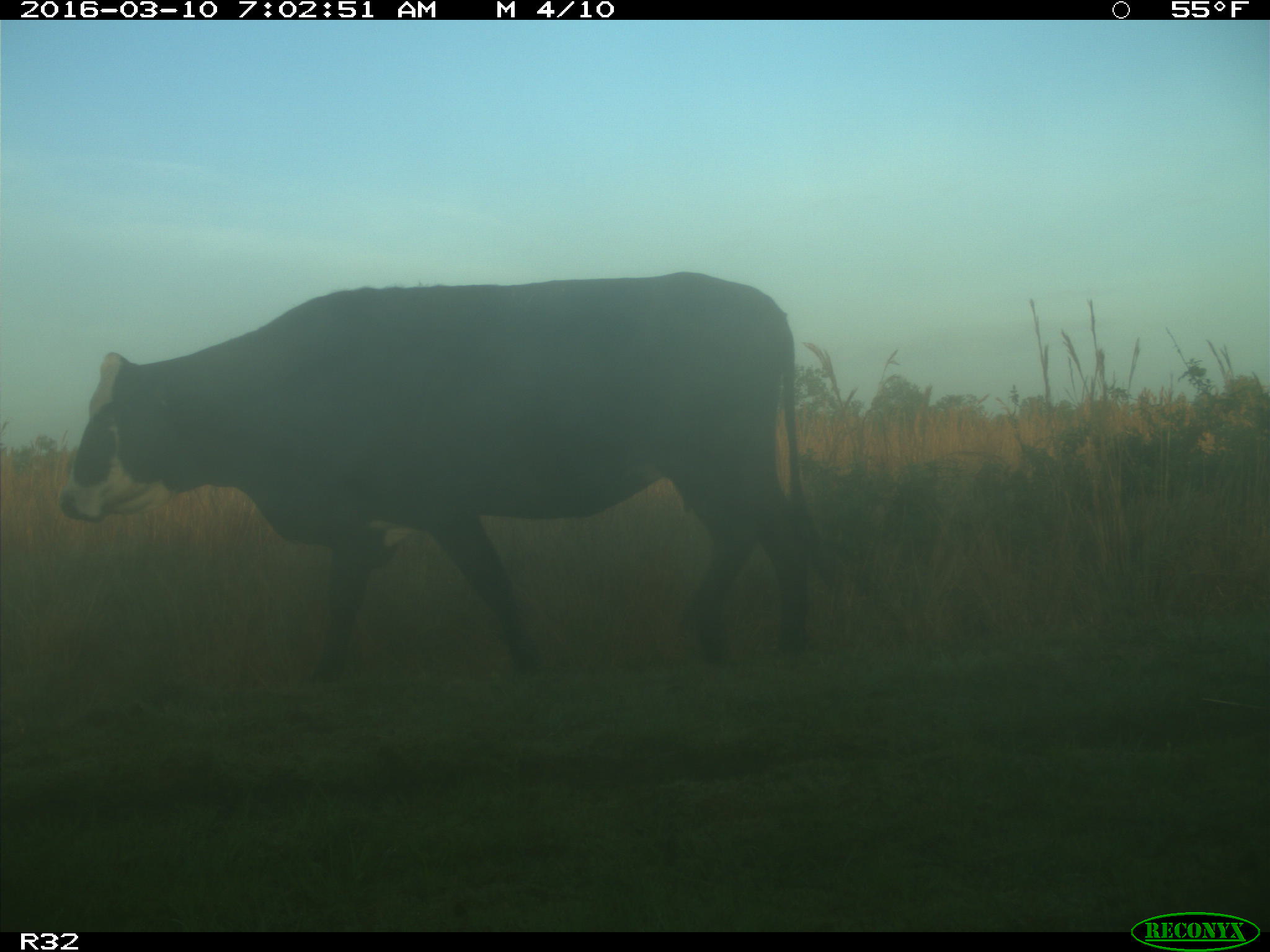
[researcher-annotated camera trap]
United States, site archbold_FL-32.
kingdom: Animalia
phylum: Chordata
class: Mammalia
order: Artiodactyla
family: Bovidae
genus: Bos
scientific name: Bos taurus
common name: domestic cow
Bos taurus (domestic cow).